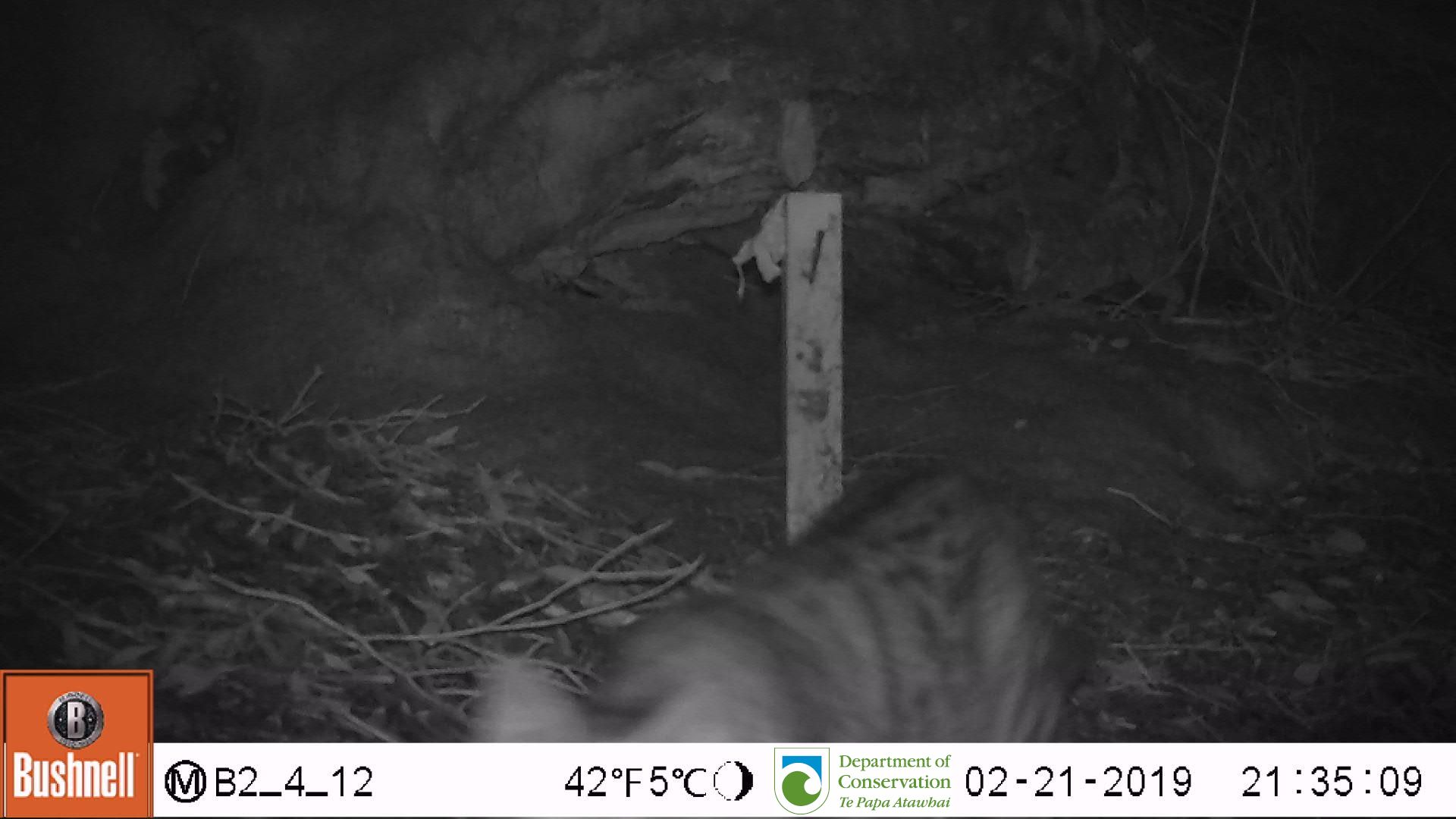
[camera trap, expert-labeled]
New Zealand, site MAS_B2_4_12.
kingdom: Animalia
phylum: Chordata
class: Mammalia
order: Carnivora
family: Felidae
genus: Felis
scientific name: Felis catus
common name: domestic cat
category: cat